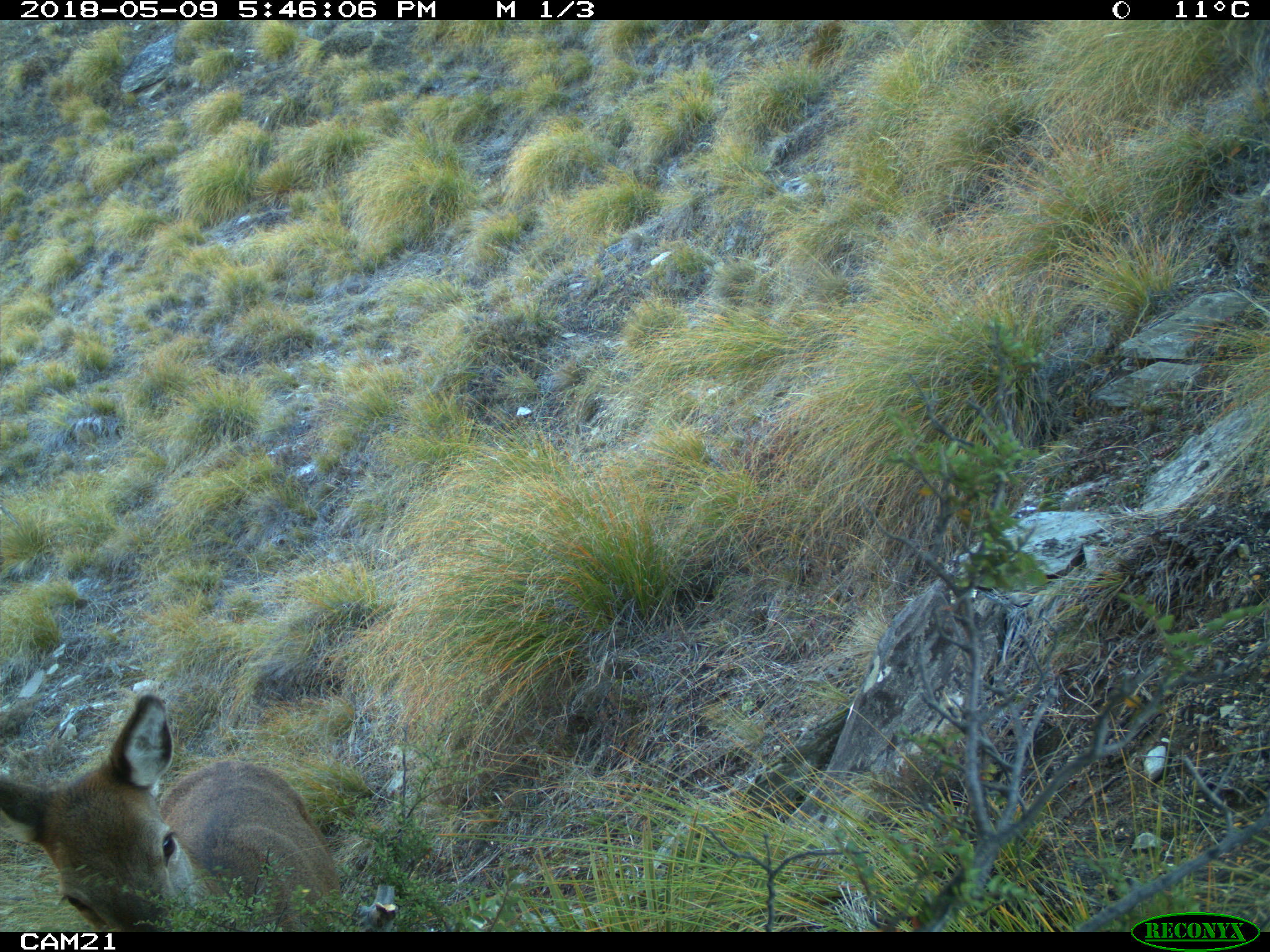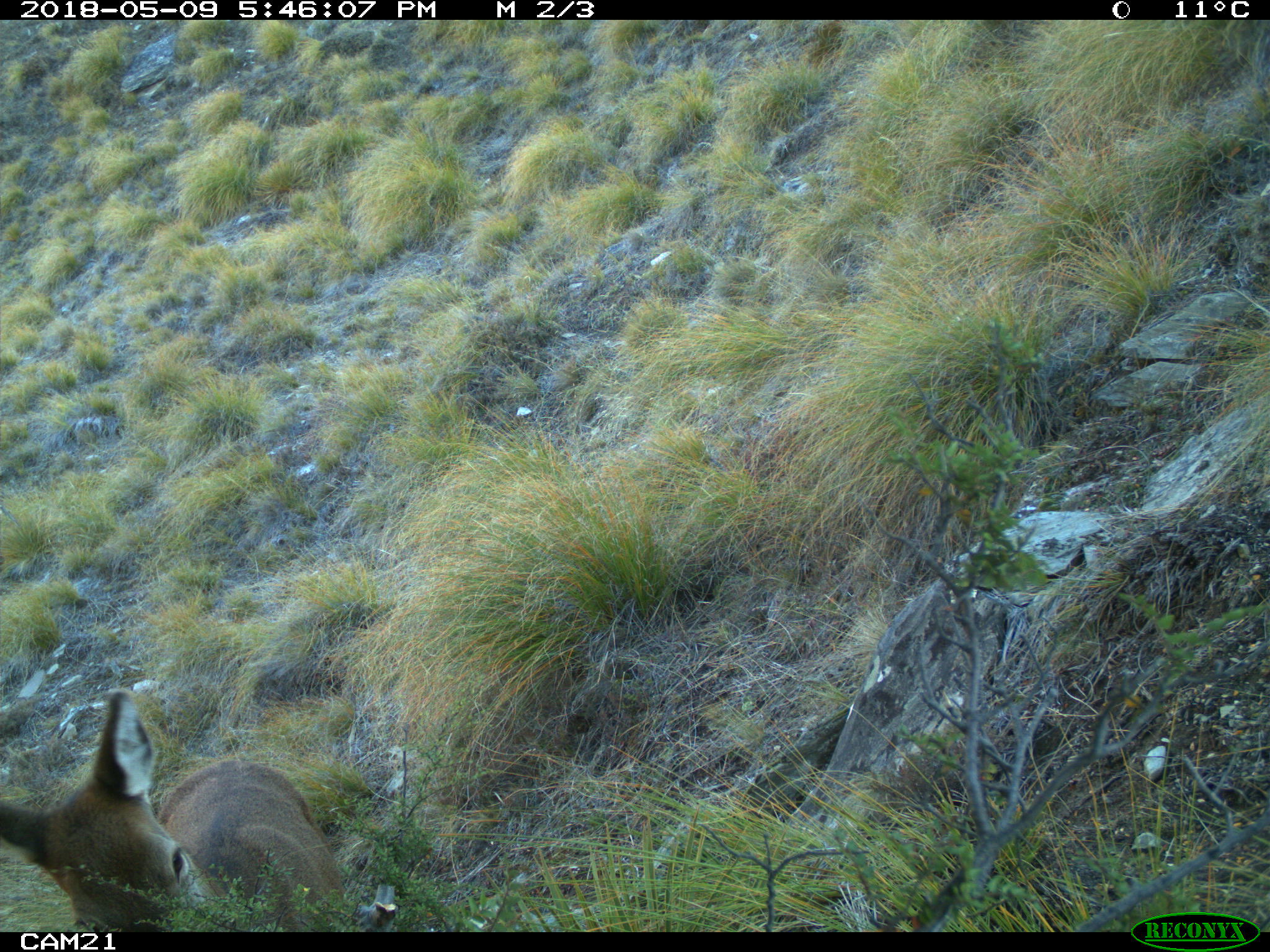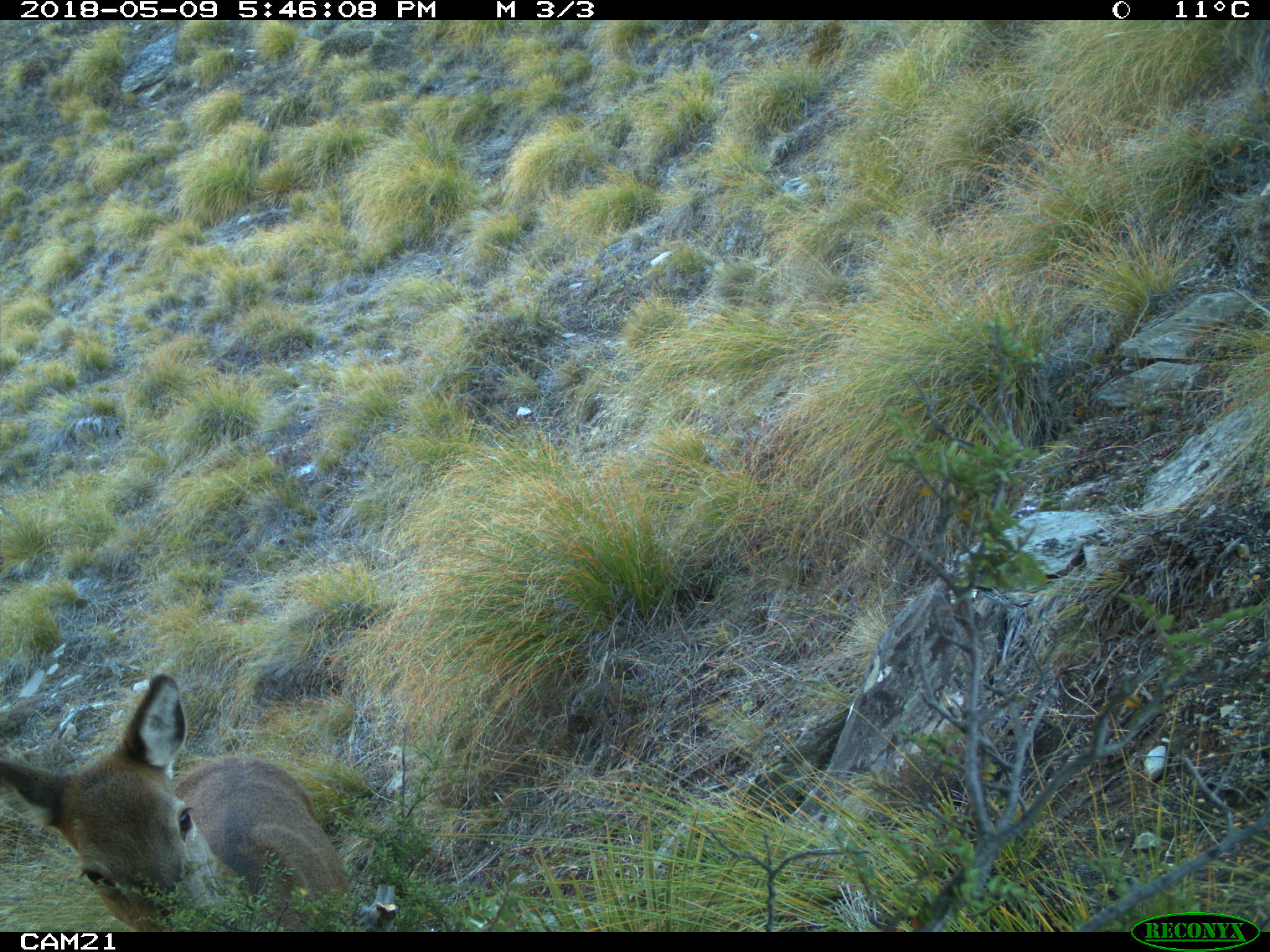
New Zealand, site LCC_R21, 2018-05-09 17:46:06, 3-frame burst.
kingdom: Animalia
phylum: Chordata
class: Mammalia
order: Artiodactyla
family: Cervidae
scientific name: Cervidae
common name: deer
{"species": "deer (Cervidae)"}